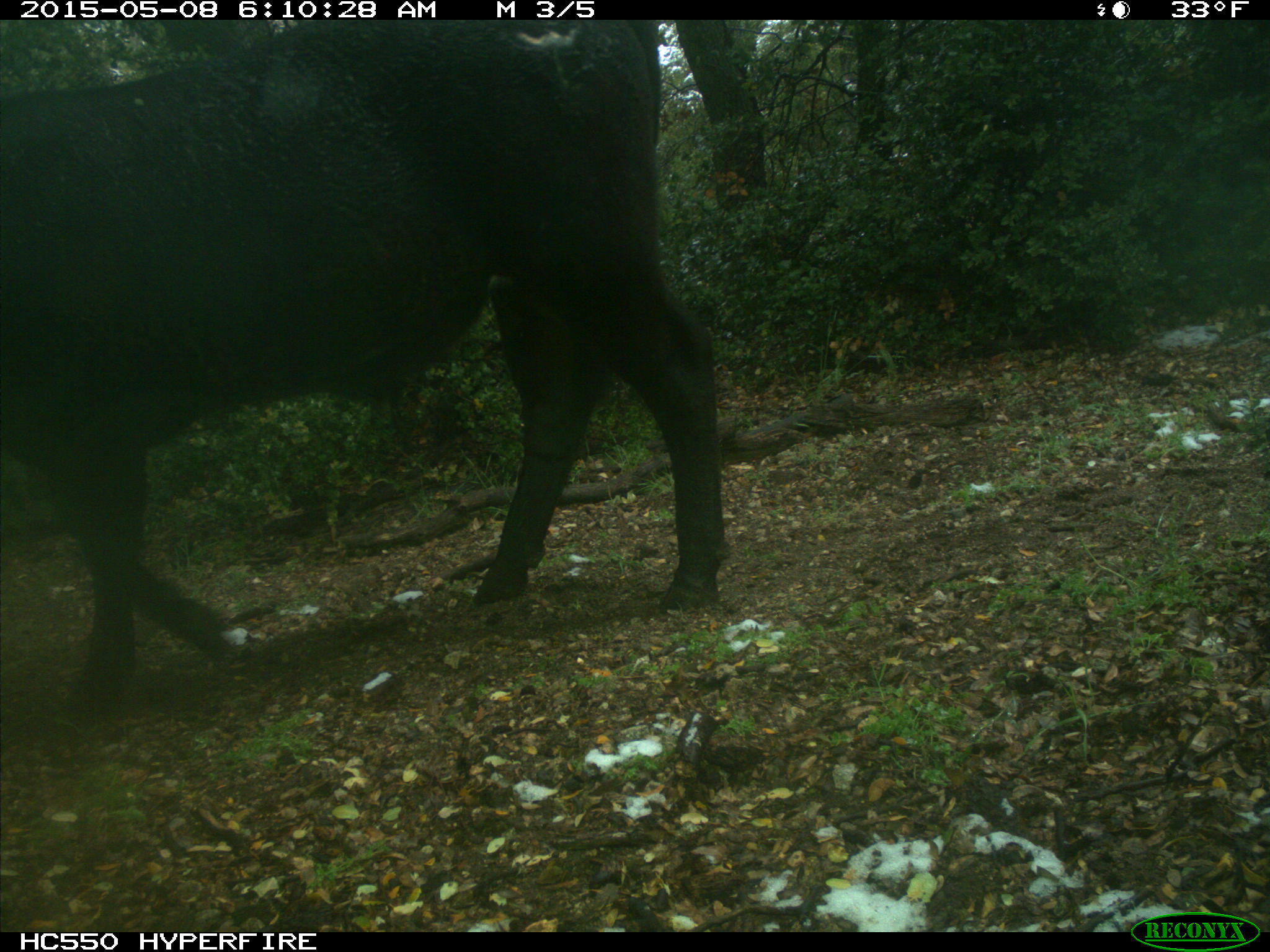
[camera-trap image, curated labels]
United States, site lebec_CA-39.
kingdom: Animalia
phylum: Chordata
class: Mammalia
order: Artiodactyla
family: Bovidae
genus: Bos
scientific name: Bos taurus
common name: domestic cow